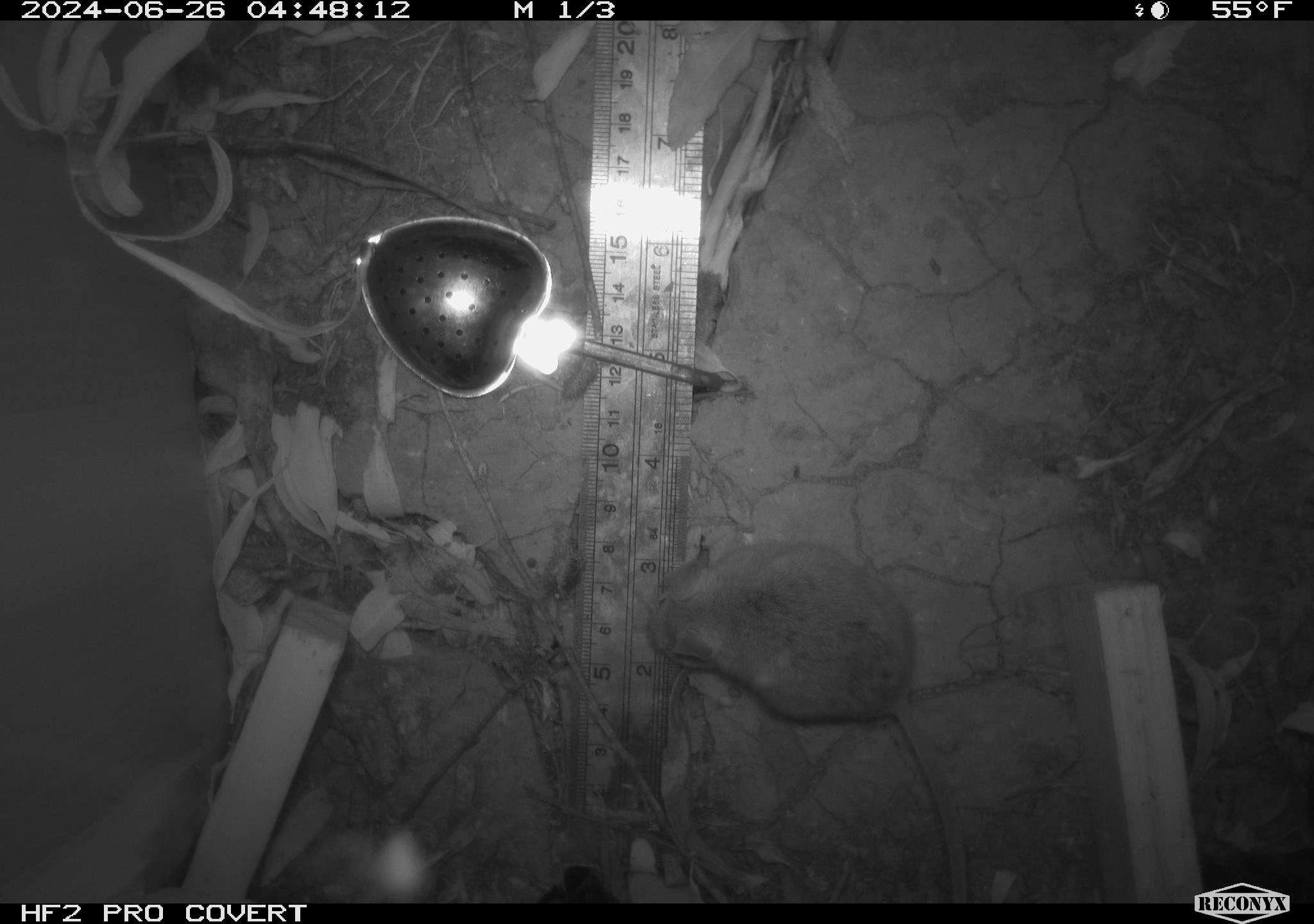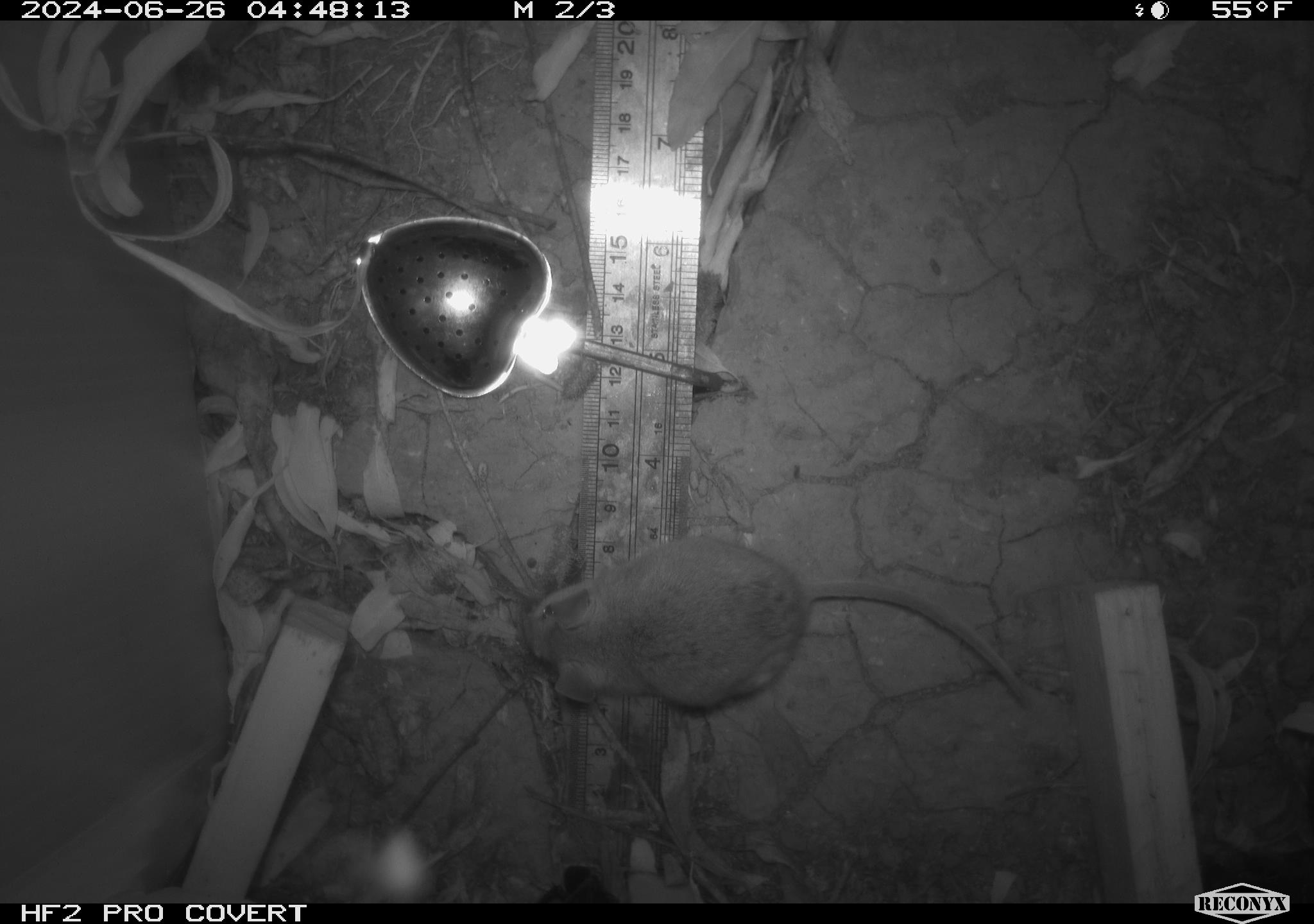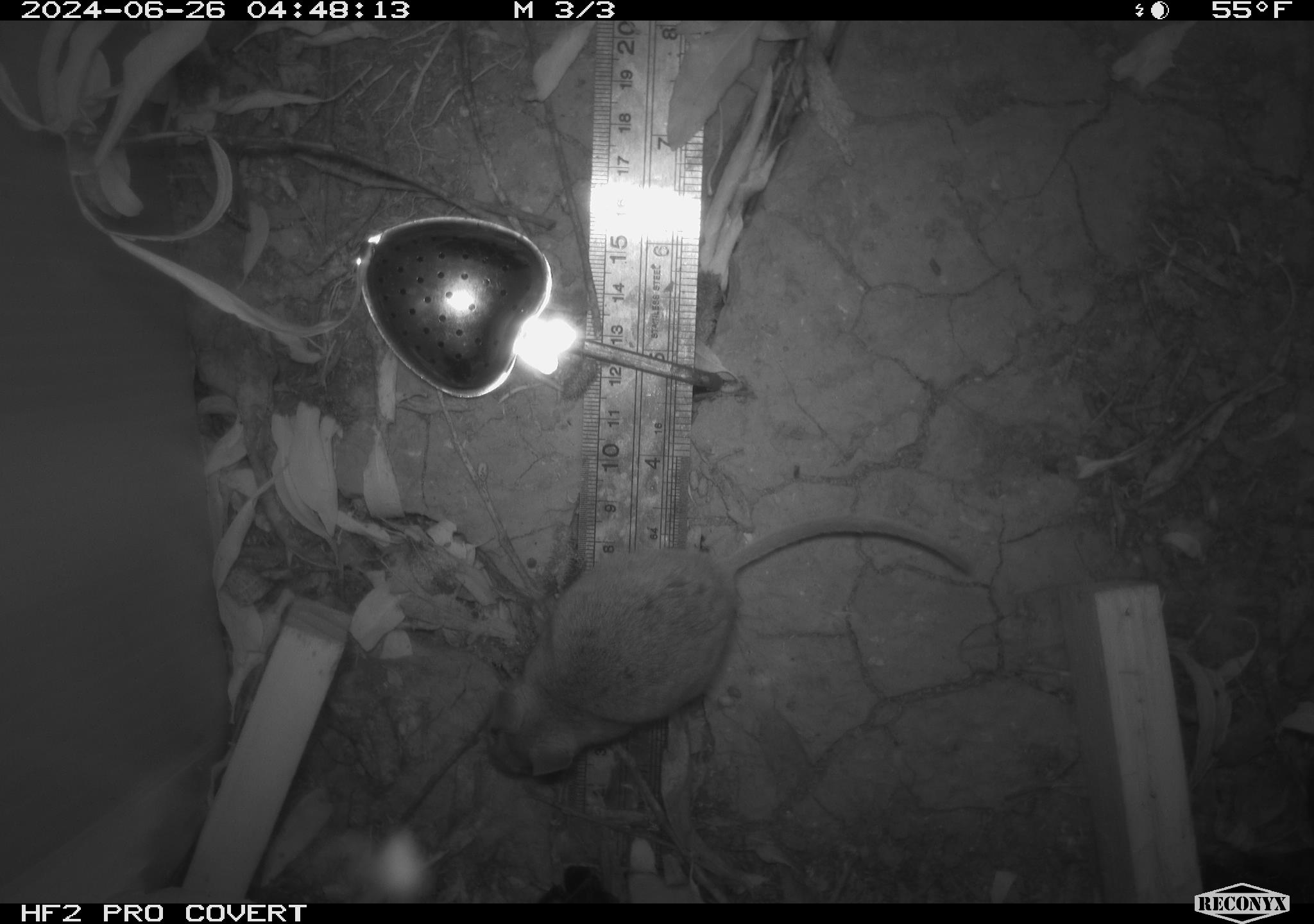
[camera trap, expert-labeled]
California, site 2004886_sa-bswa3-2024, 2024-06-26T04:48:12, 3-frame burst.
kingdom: Animalia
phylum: Chordata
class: Mammalia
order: Rodentia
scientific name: Rodentia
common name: mouse species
Mouse species (Rodentia).